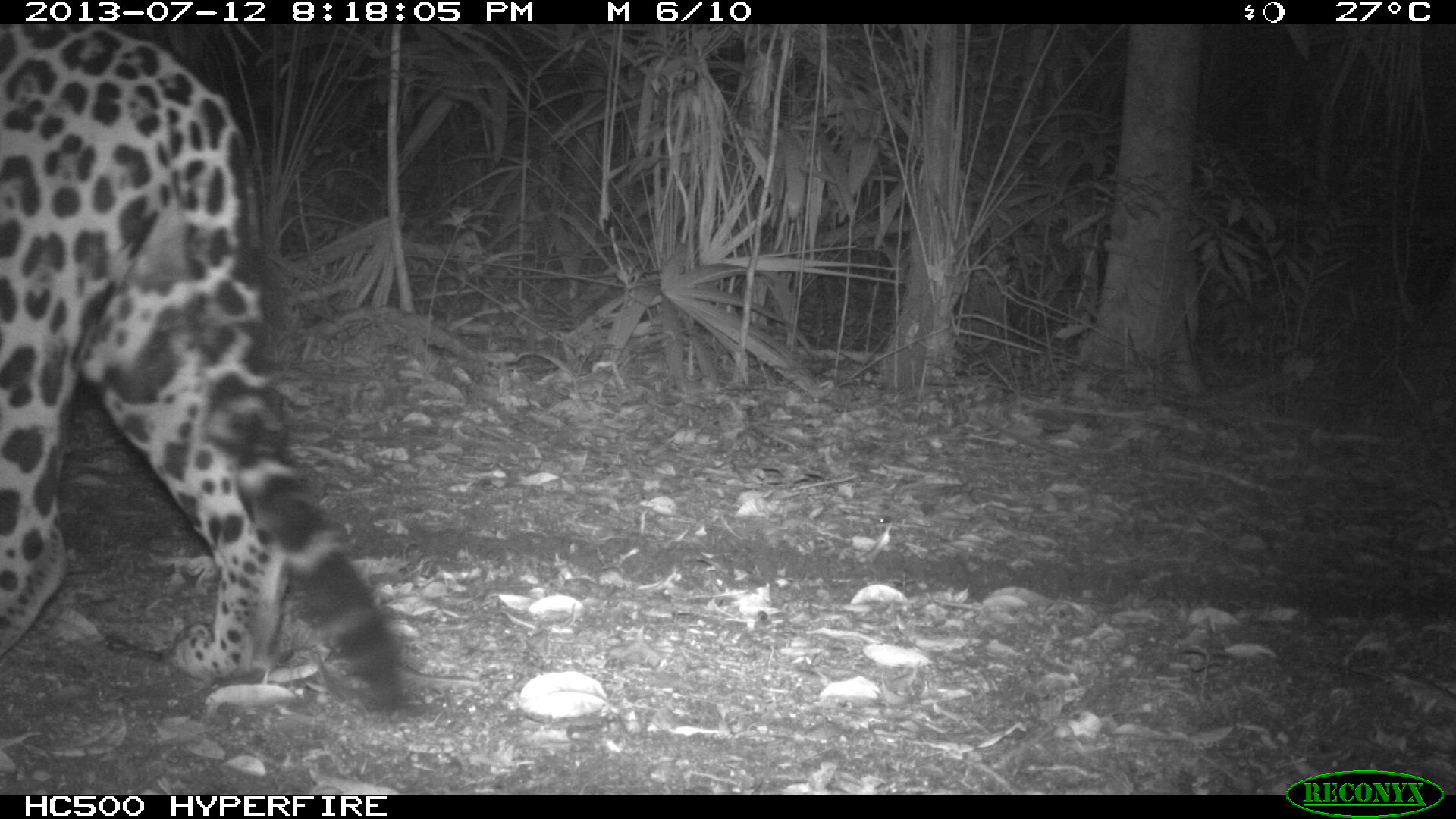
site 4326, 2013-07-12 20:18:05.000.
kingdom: Animalia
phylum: Chordata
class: Mammalia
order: Carnivora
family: Felidae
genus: Panthera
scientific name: Panthera onca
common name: jaguar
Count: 1.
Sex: male.